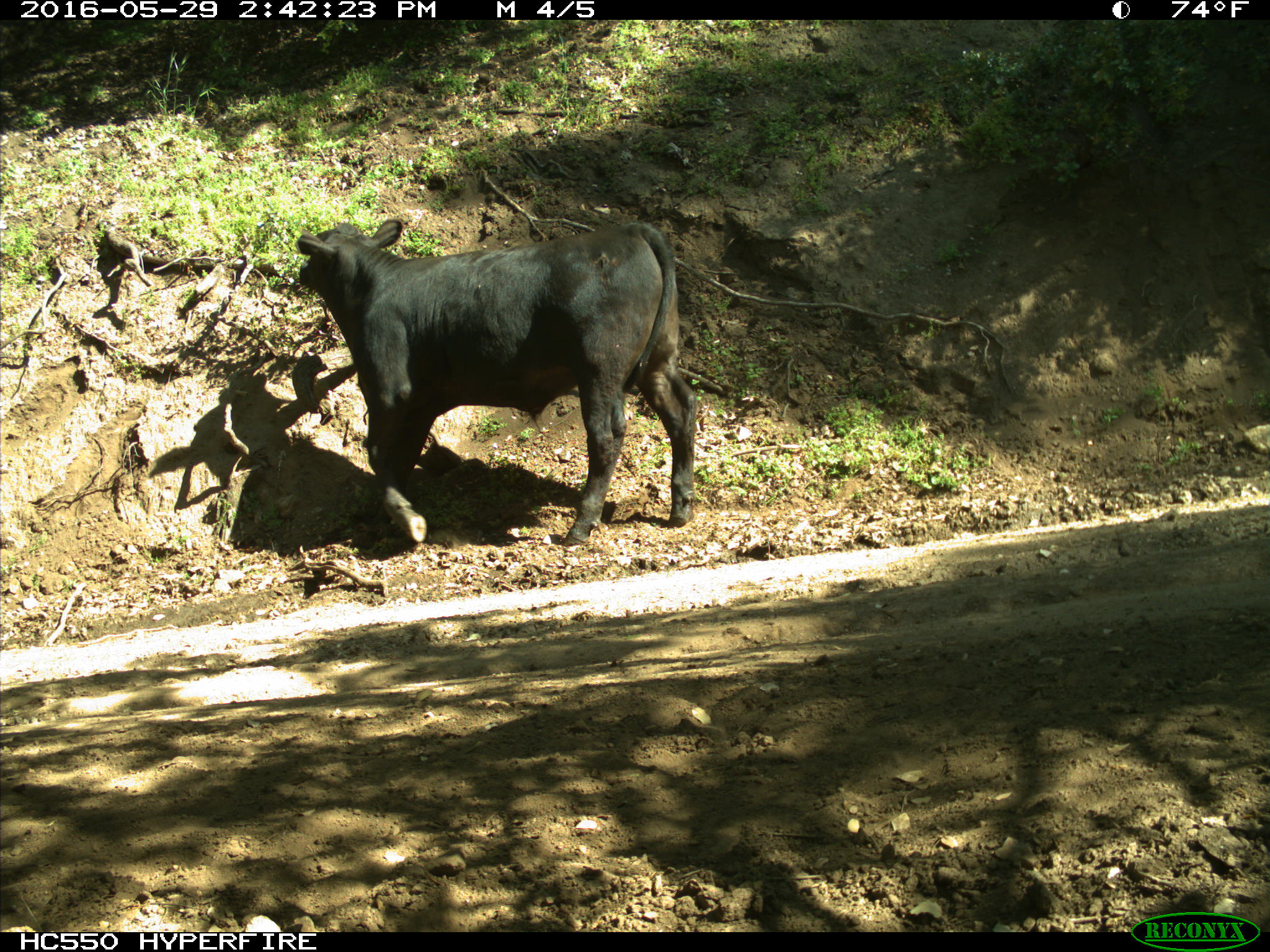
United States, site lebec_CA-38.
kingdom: Animalia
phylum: Chordata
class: Mammalia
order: Artiodactyla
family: Bovidae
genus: Bos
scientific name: Bos taurus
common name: domestic cow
Bos taurus (domestic cow).